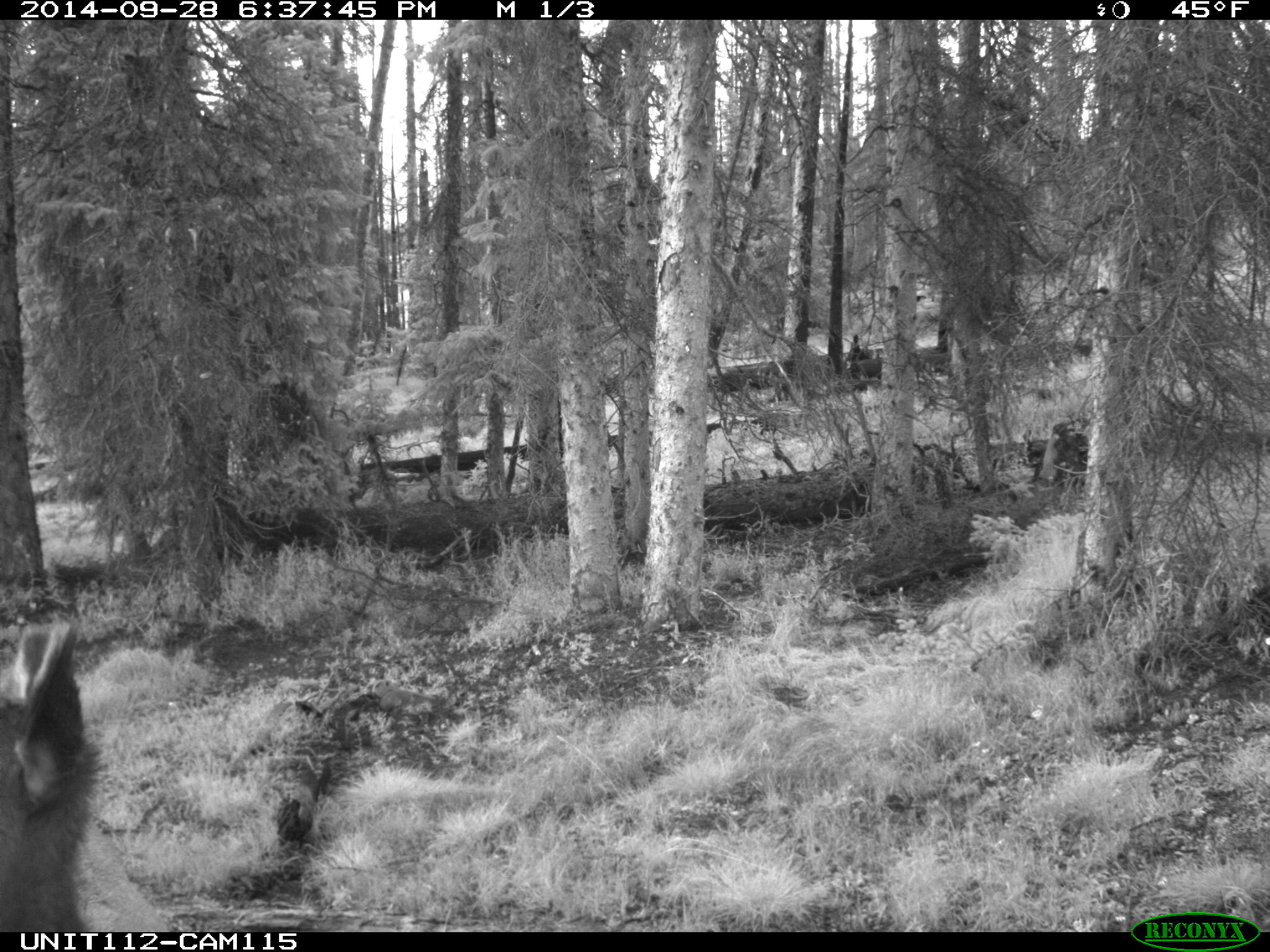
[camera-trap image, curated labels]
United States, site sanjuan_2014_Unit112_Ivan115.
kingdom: Animalia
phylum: Chordata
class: Mammalia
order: Artiodactyla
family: Cervidae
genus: Cervus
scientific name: Cervus elaphus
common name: red deer